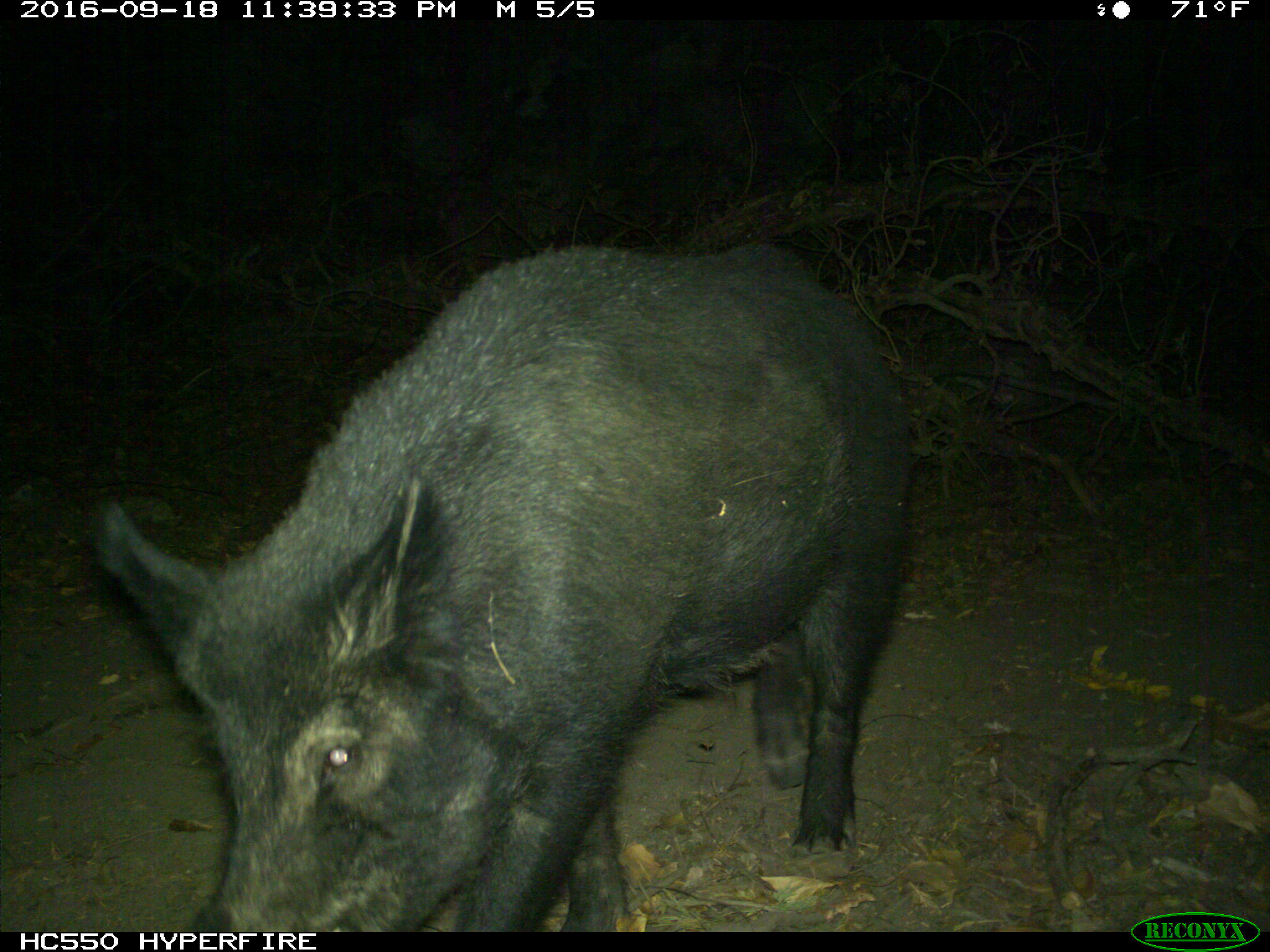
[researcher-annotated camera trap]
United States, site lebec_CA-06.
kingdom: Animalia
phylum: Chordata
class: Mammalia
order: Artiodactyla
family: Suidae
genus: Sus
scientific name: Sus scrofa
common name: wild boar